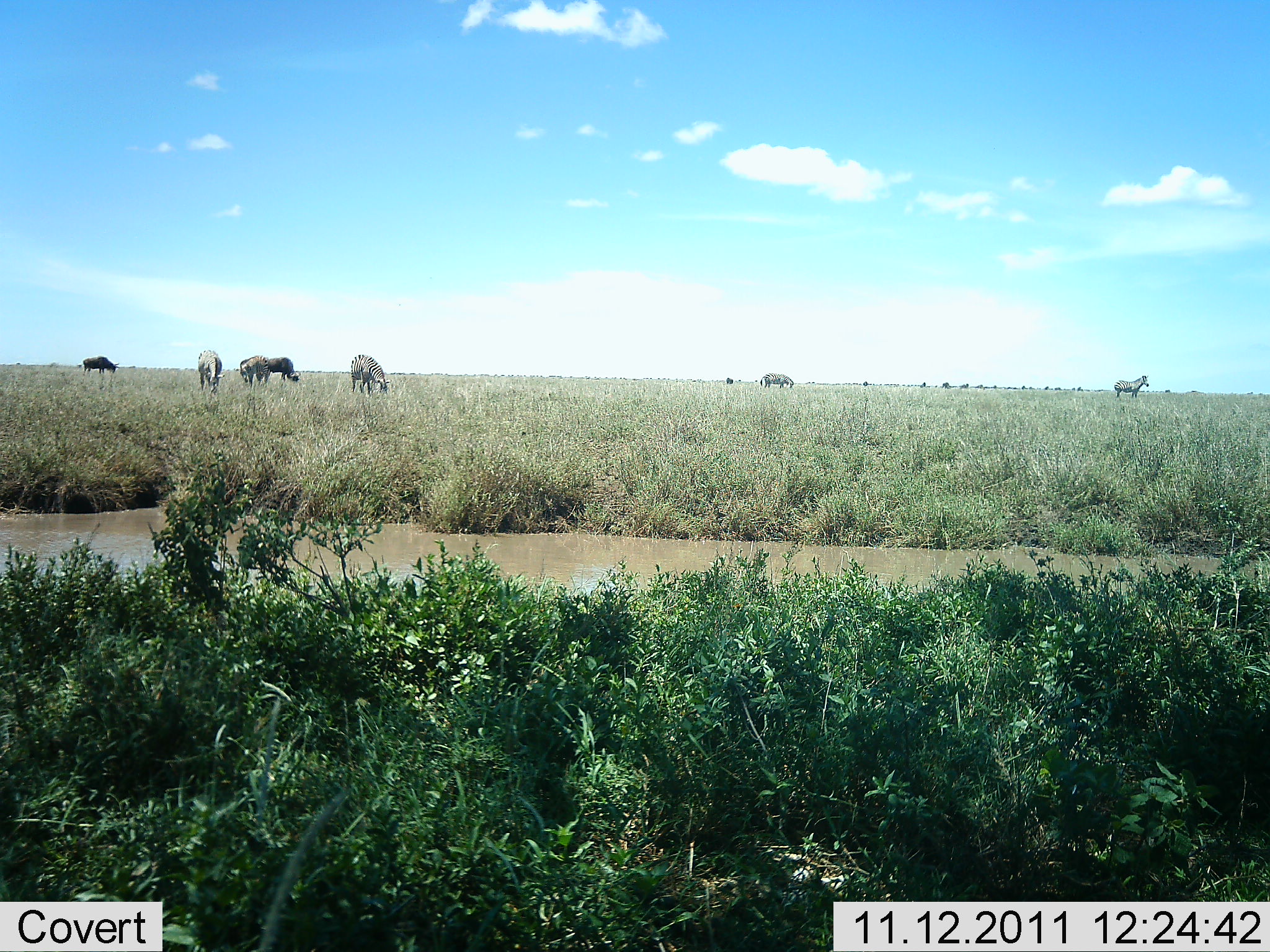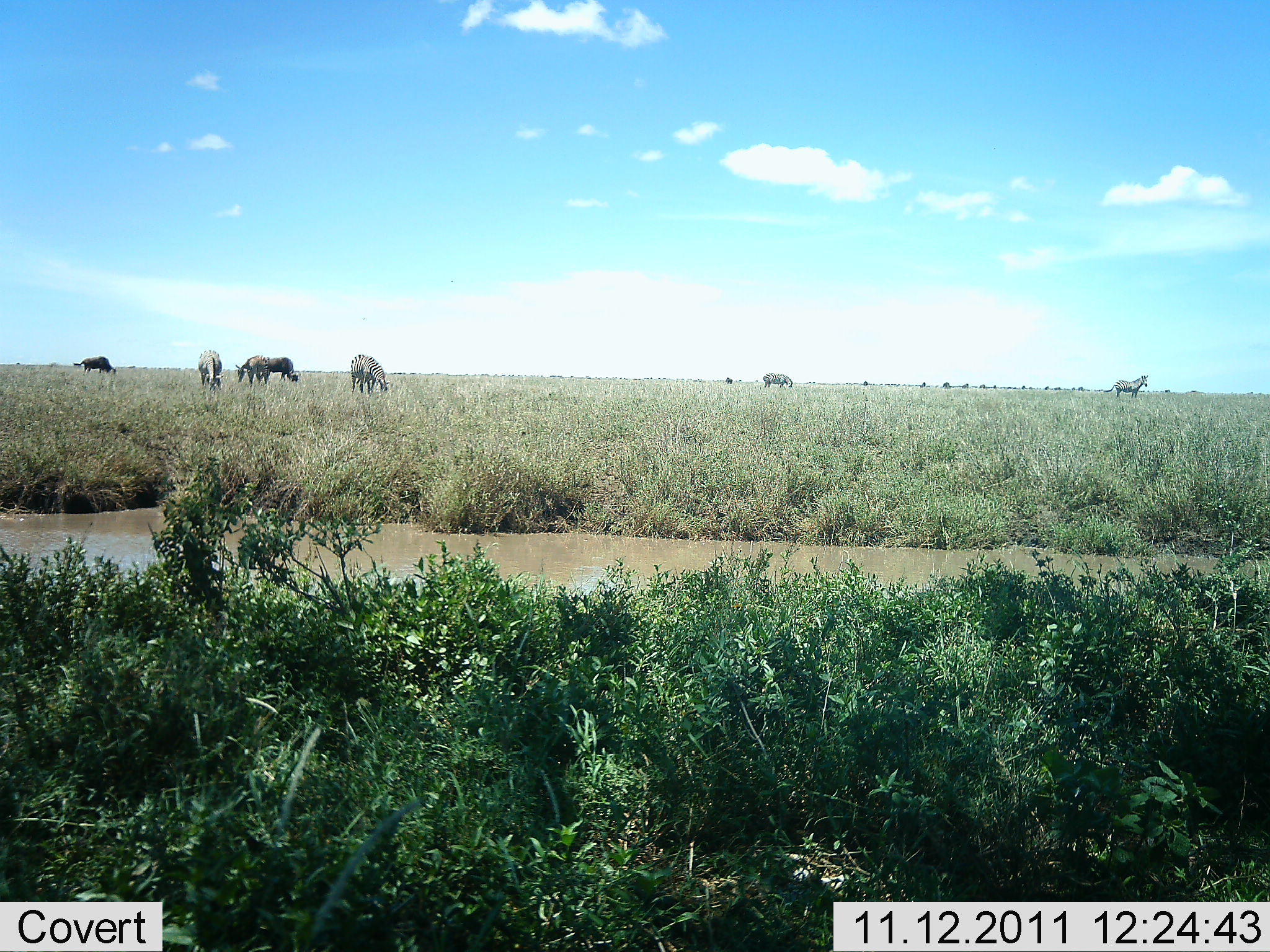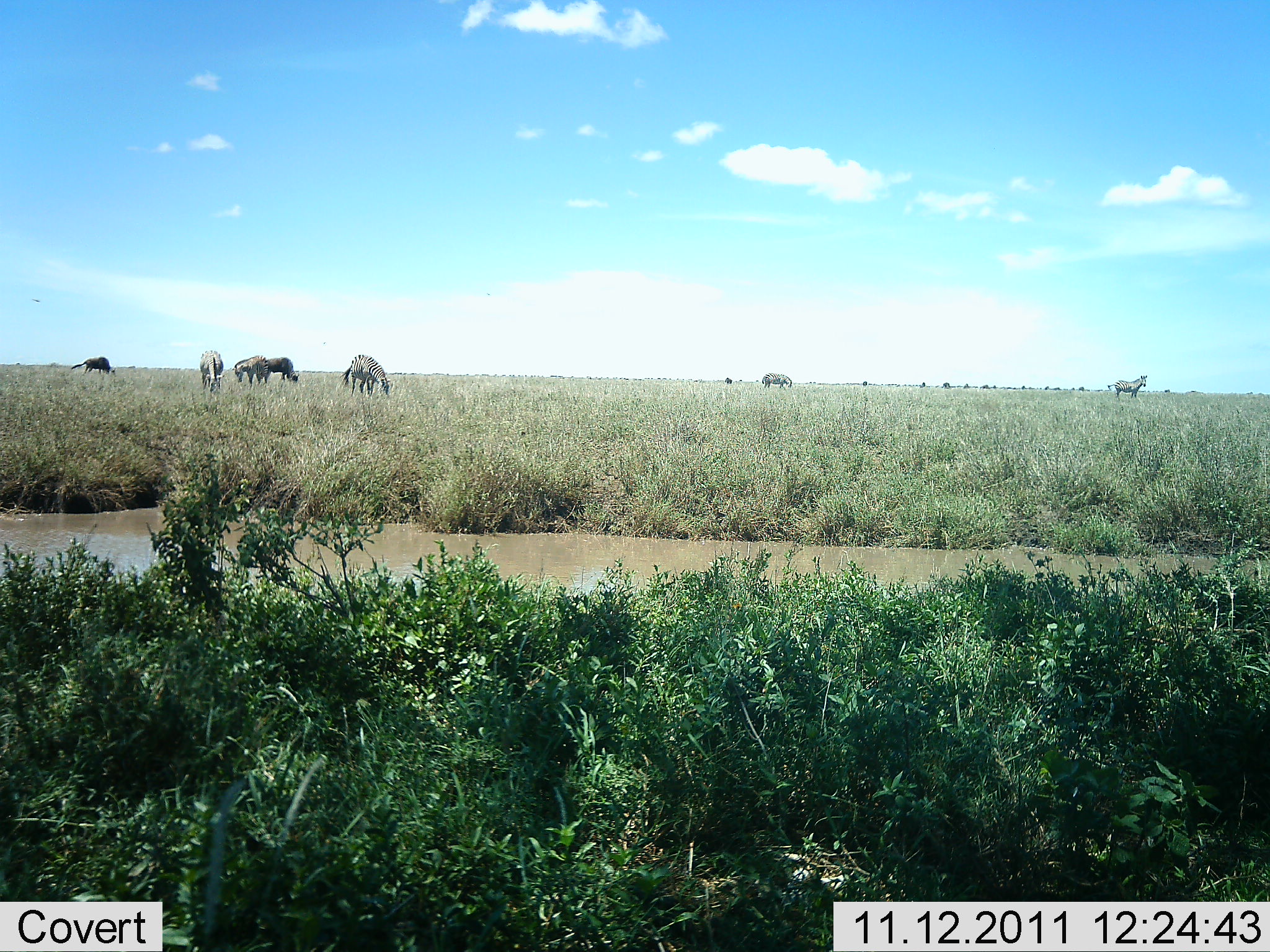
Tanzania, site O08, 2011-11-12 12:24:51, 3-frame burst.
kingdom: Animalia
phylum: Chordata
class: Mammalia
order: Perissodactyla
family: Equidae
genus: Equus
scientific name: Equus quagga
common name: plains zebra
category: zebra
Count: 6.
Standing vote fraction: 54%.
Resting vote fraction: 15%.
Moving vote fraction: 8%.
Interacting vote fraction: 0%.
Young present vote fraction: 0%.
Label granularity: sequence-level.